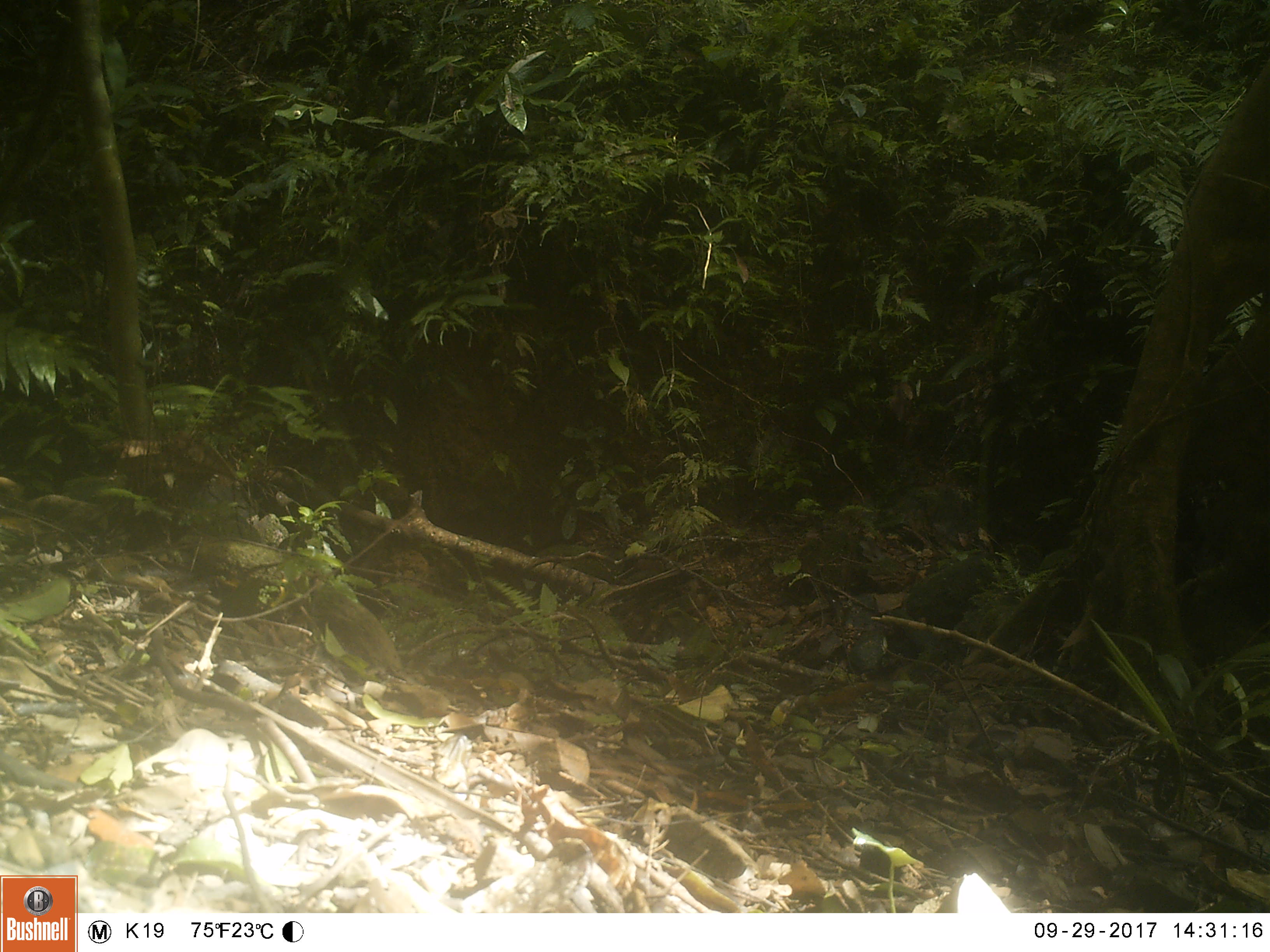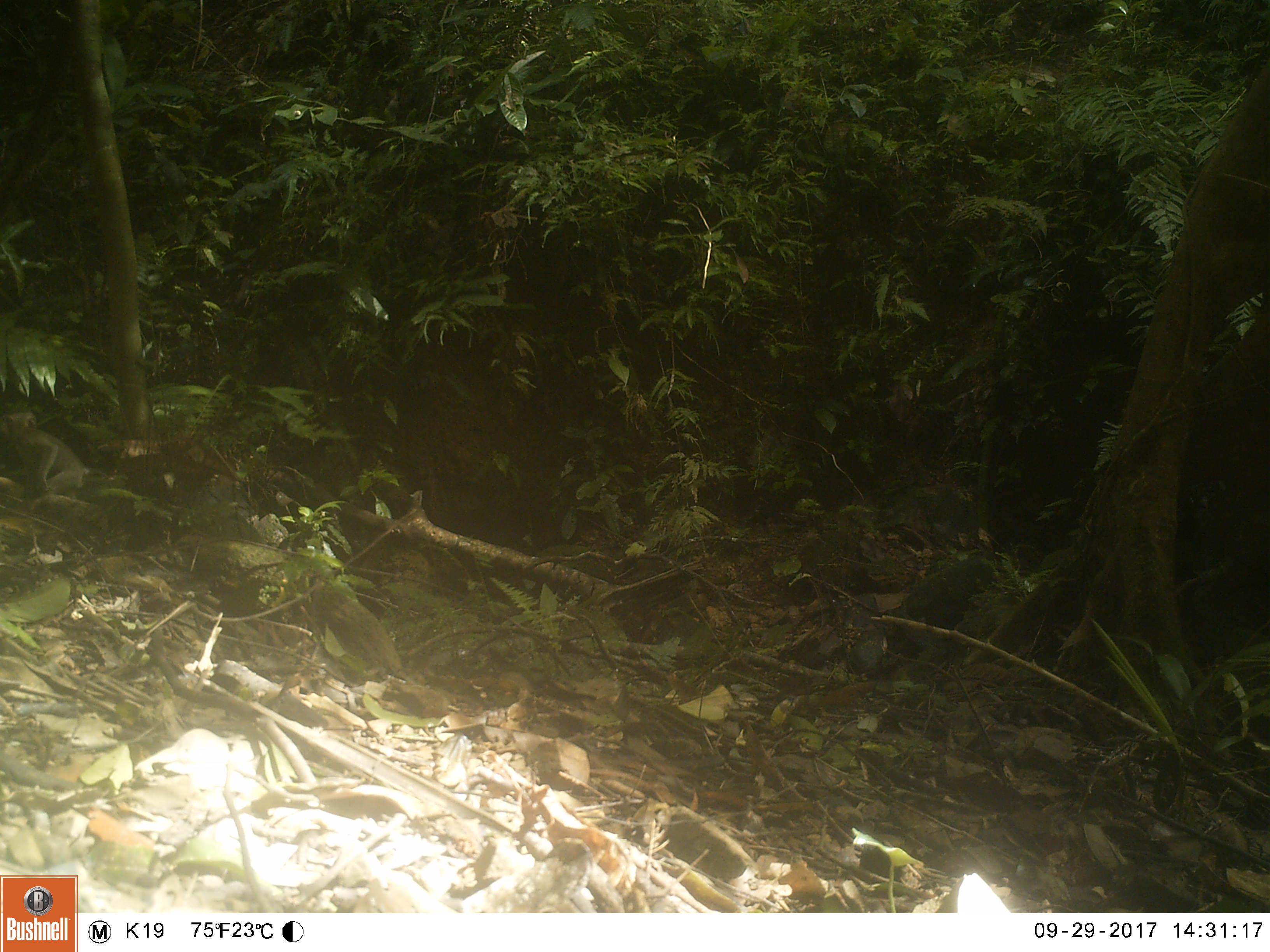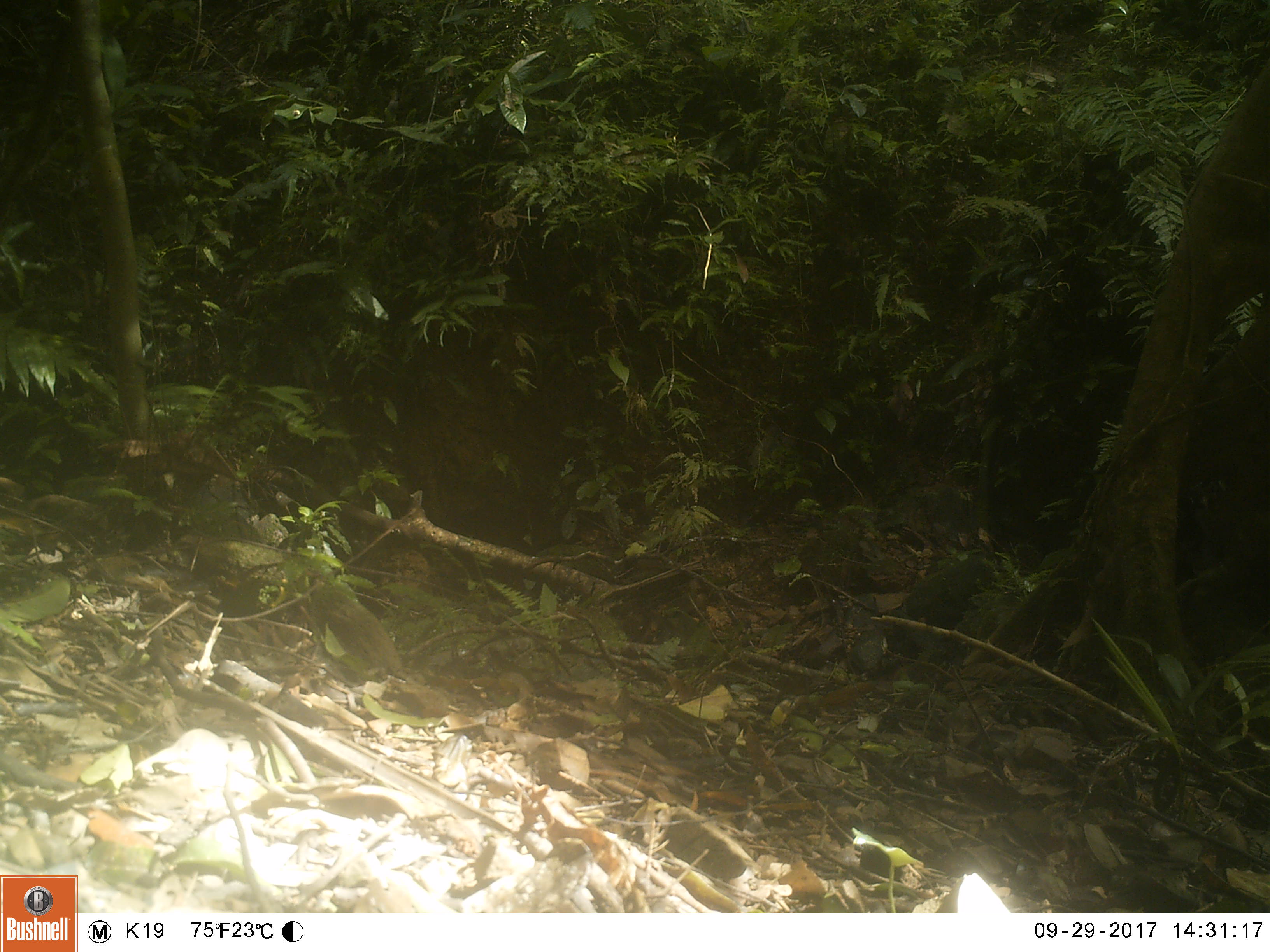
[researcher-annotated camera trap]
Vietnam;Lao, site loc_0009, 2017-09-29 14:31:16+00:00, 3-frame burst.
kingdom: Animalia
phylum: Chordata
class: Mammalia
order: Primates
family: Cercopithecidae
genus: Macaca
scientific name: Macaca nemestrina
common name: pig-tailed macaque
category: pig tailed macaque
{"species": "pig tailed macaque (pig-tailed macaque) (Macaca nemestrina)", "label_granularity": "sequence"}